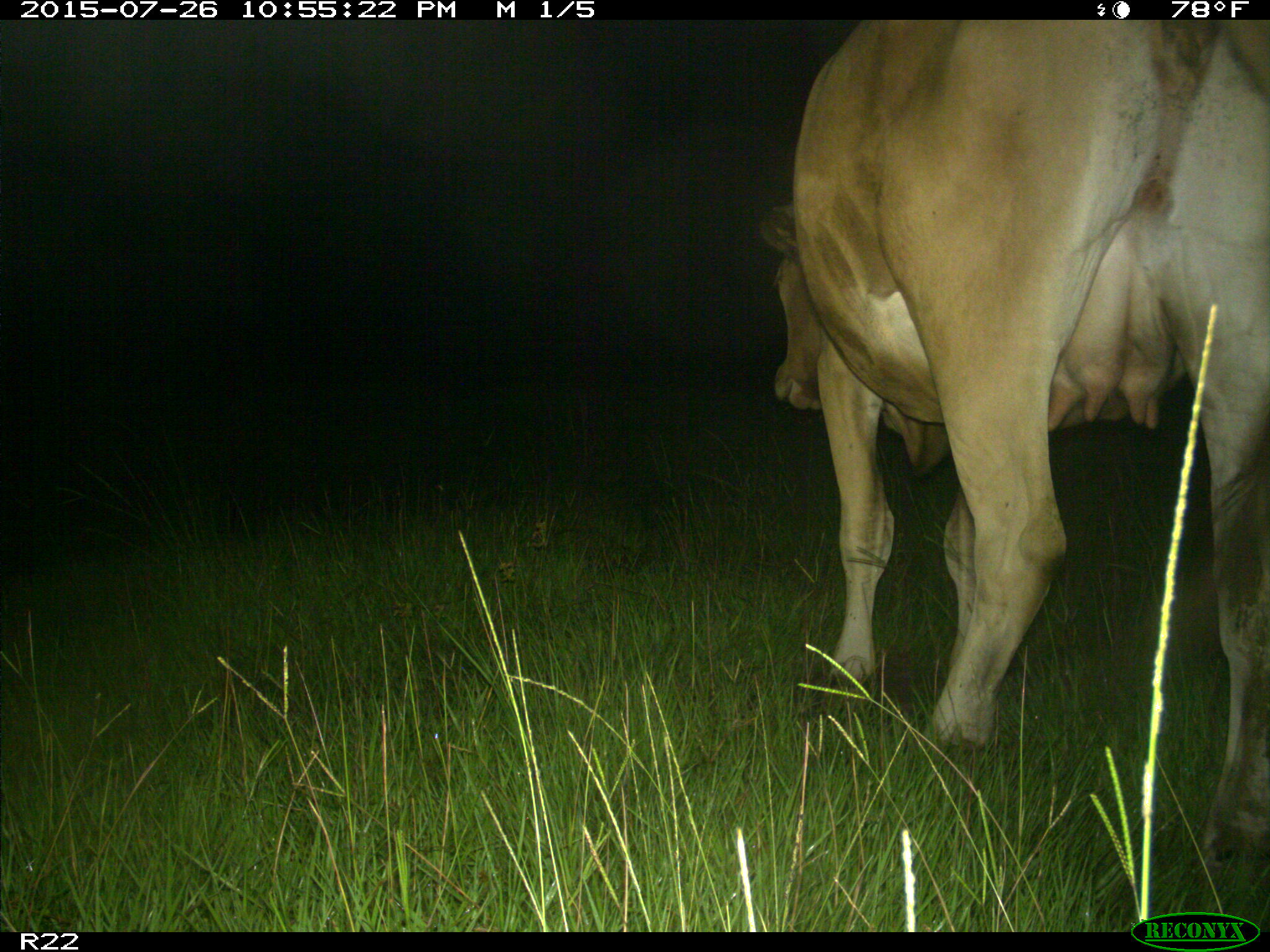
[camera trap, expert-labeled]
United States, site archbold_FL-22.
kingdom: Animalia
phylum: Chordata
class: Mammalia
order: Artiodactyla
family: Bovidae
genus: Bos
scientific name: Bos taurus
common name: domestic cow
Bos taurus (domestic cow).